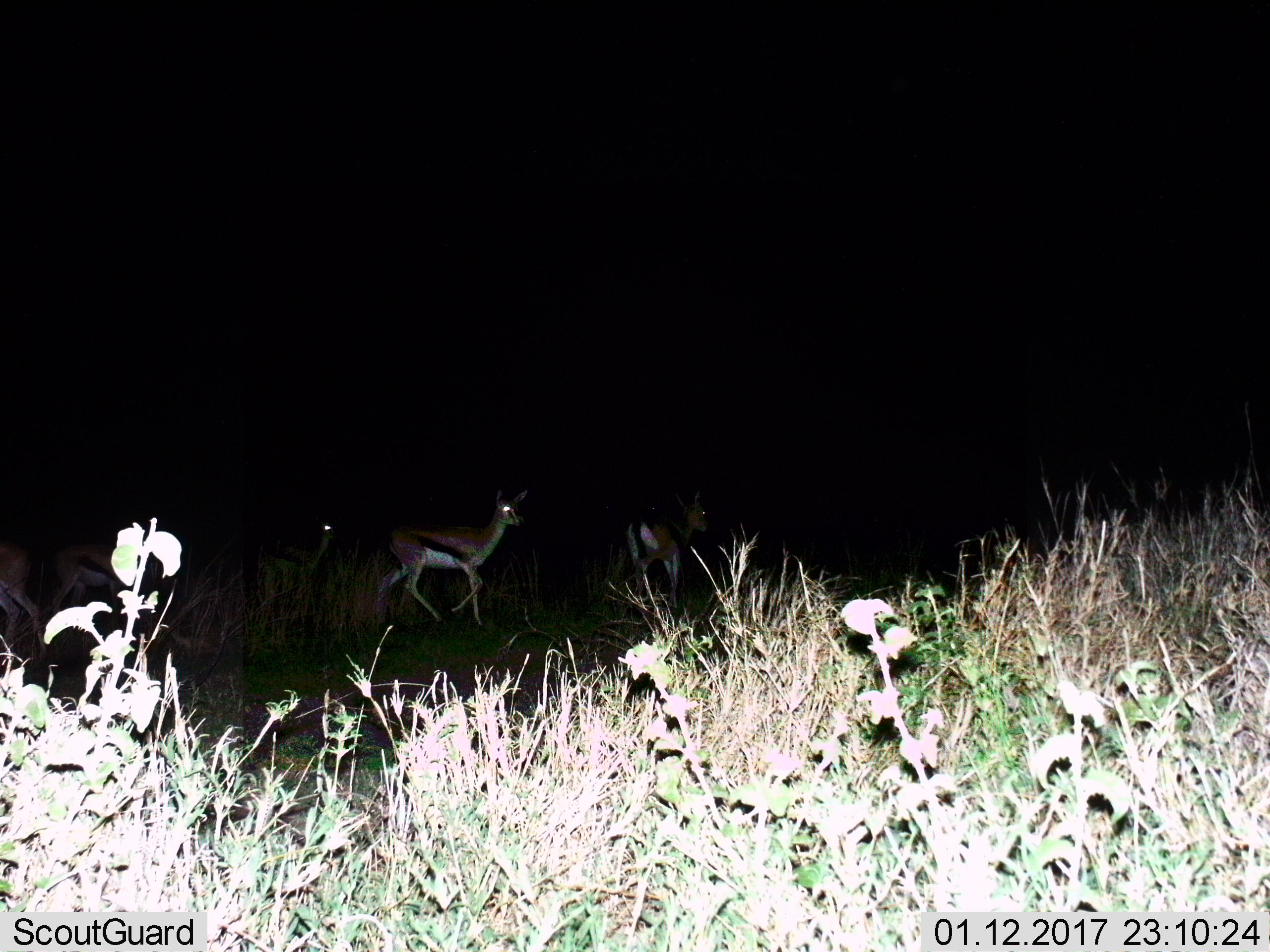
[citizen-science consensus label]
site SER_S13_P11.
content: unidentified animal